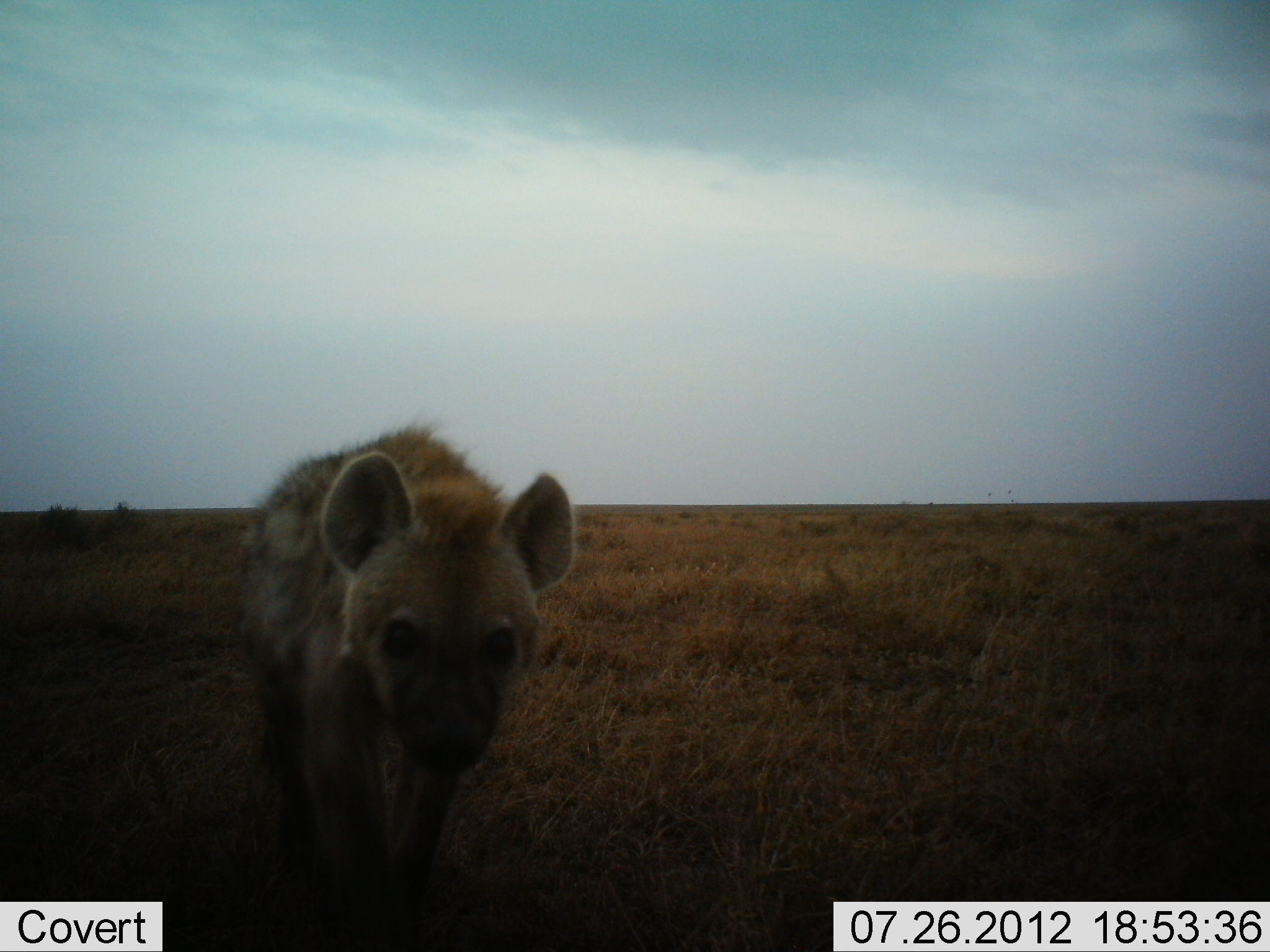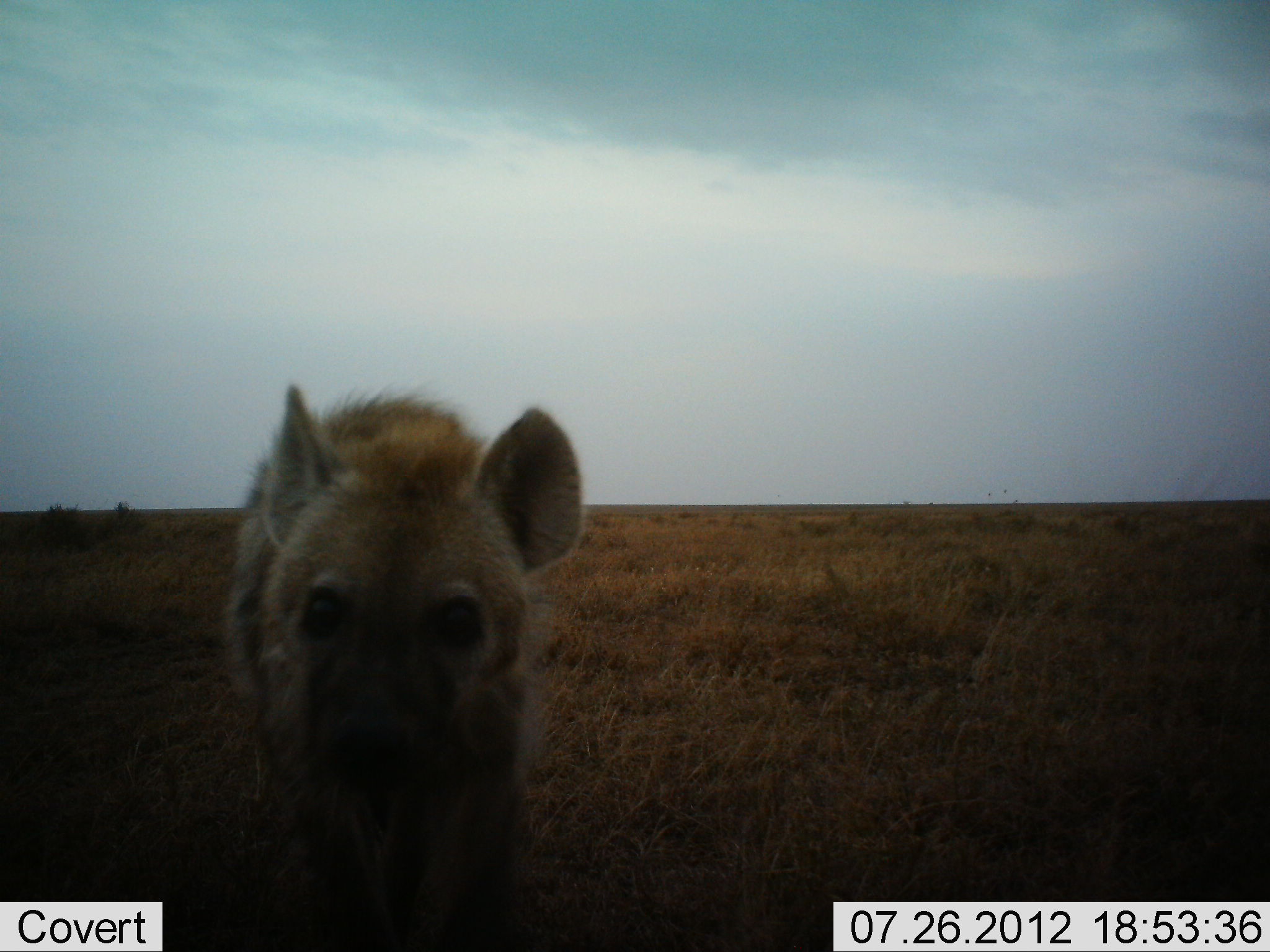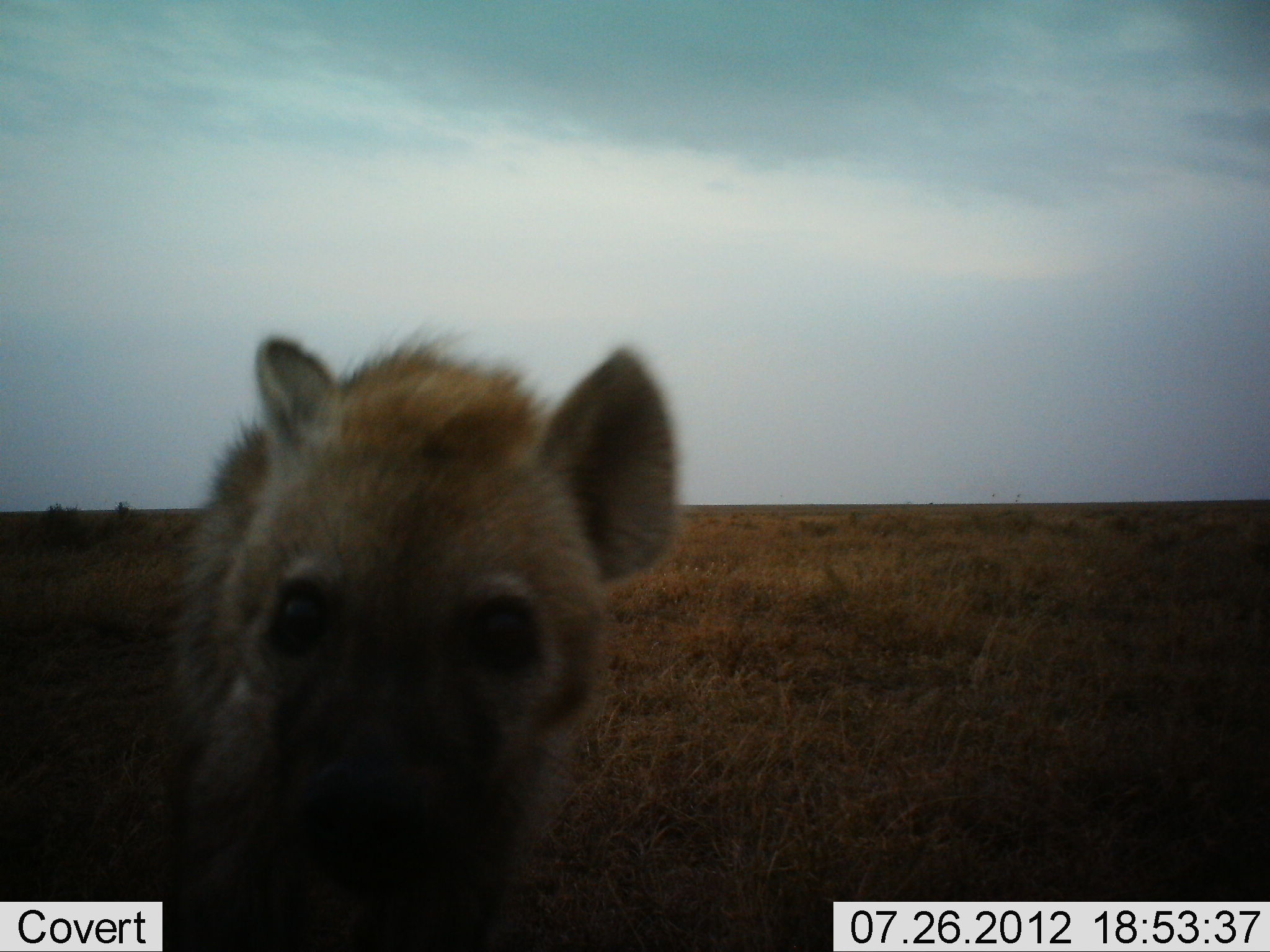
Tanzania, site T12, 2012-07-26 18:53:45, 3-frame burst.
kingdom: Animalia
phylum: Chordata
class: Mammalia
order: Carnivora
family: Hyaenidae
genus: Crocuta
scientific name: Crocuta crocuta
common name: spotted hyena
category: hyenaspotted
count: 1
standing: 13%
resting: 0%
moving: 87%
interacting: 0%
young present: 0%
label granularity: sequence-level